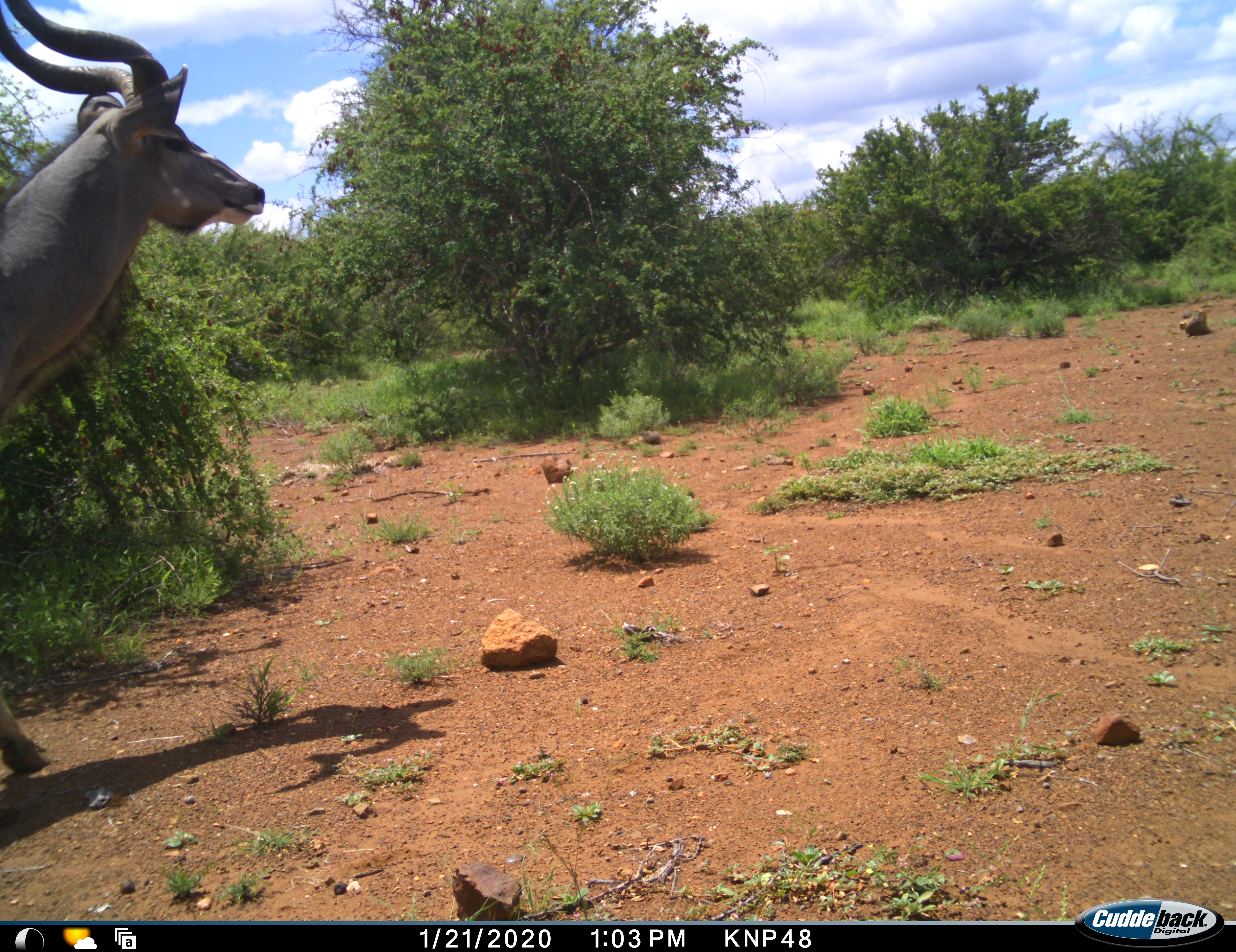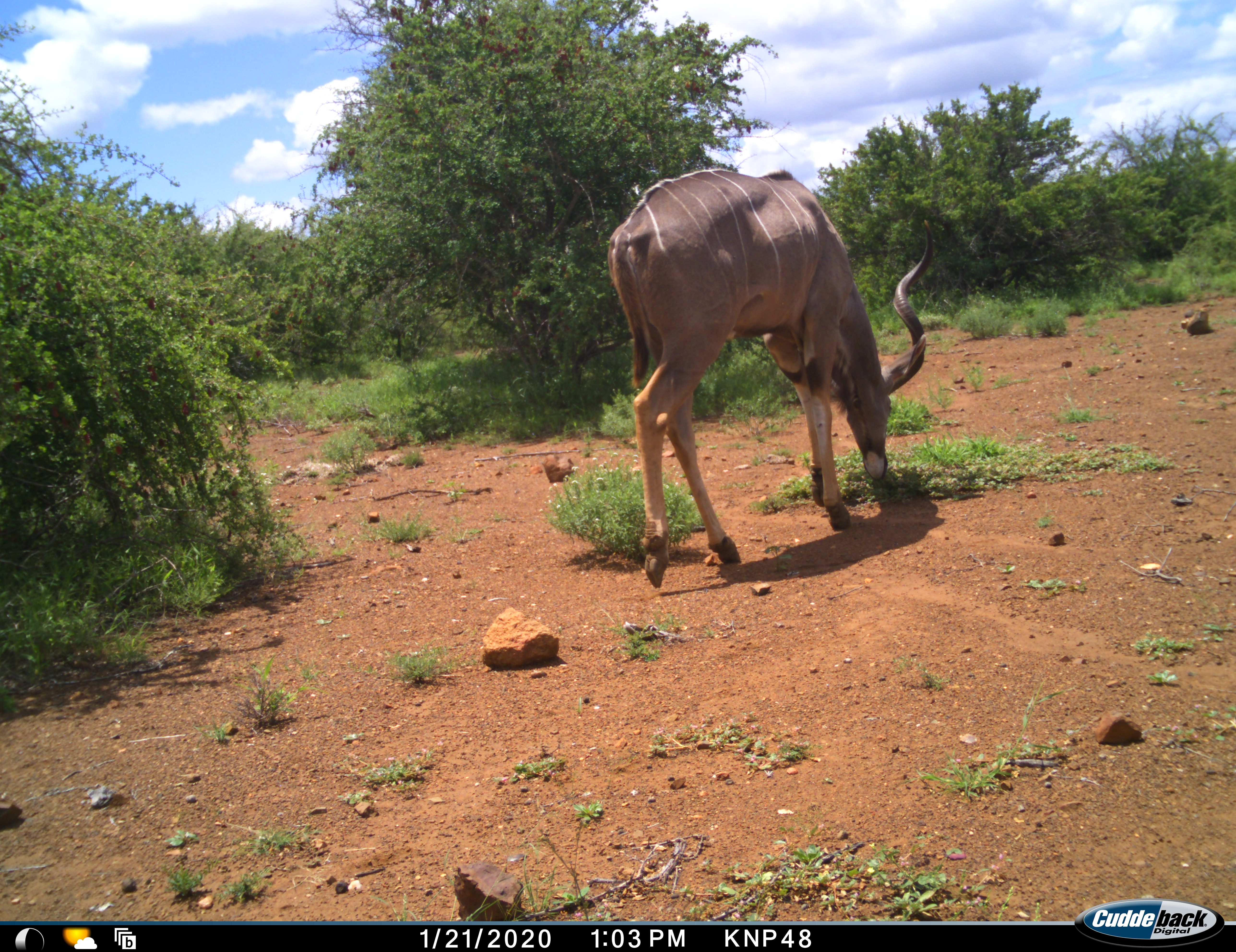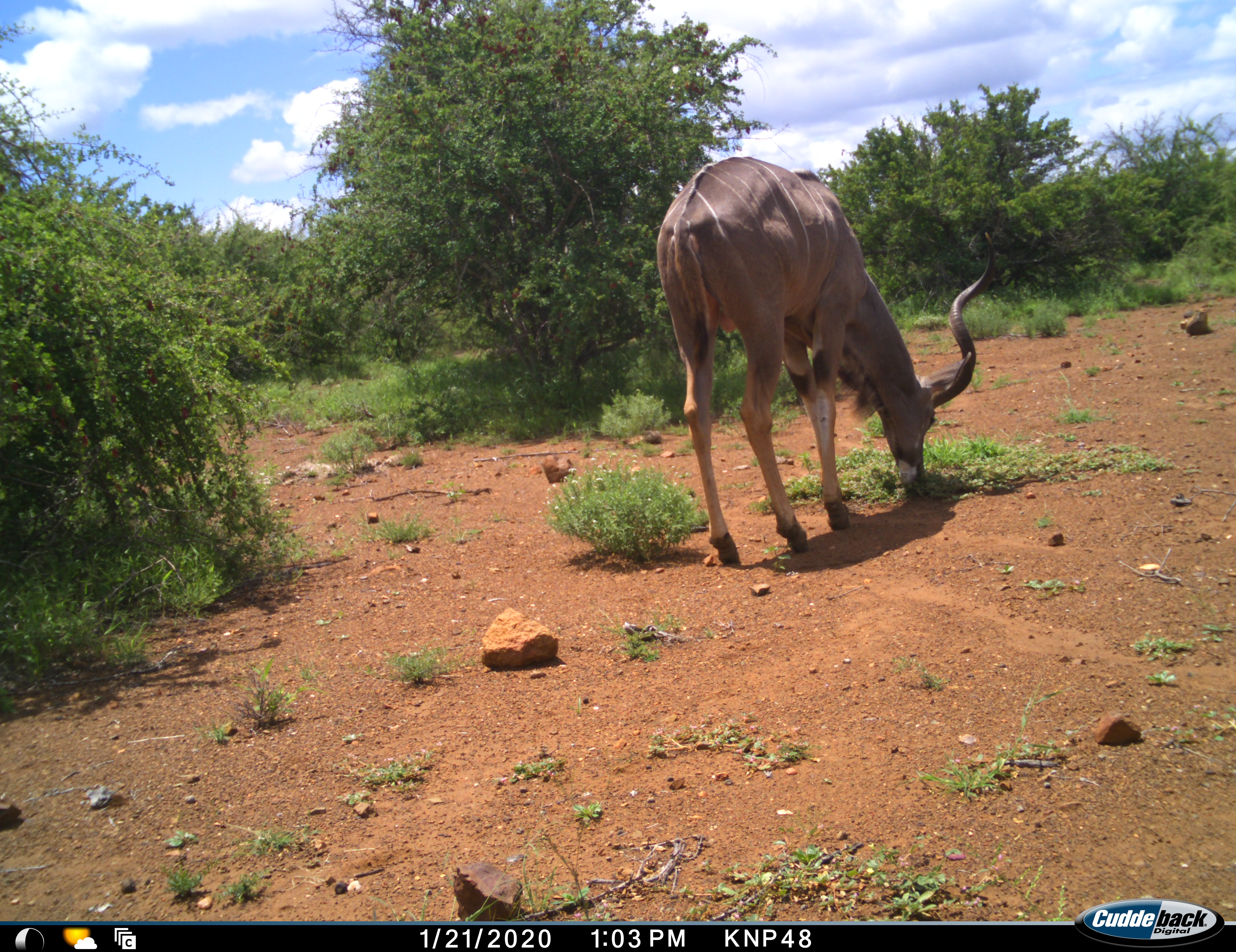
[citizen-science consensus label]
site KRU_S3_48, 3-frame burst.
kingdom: Animalia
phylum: Chordata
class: Mammalia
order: Artiodactyla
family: Bovidae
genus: Tragelaphus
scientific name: Tragelaphus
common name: kudu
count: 1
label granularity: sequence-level